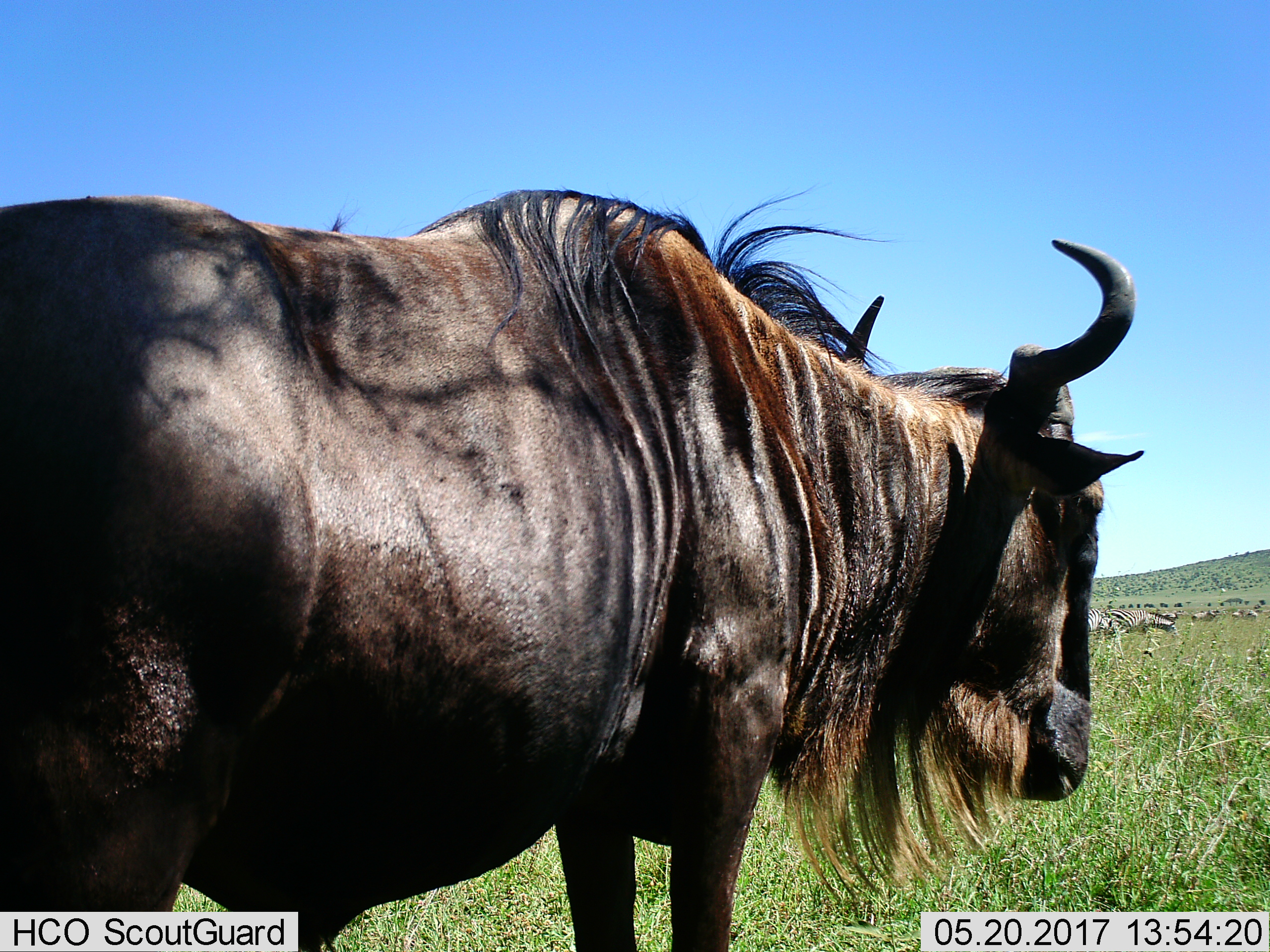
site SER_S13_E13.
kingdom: Animalia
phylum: Chordata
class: Mammalia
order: Artiodactyla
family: Bovidae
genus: Connochaetes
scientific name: Connochaetes taurinus taurinus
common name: blue wildebeest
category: wildebeestblue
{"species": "wildebeestblue (blue wildebeest) (Connochaetes taurinus taurinus)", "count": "1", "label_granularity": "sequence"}